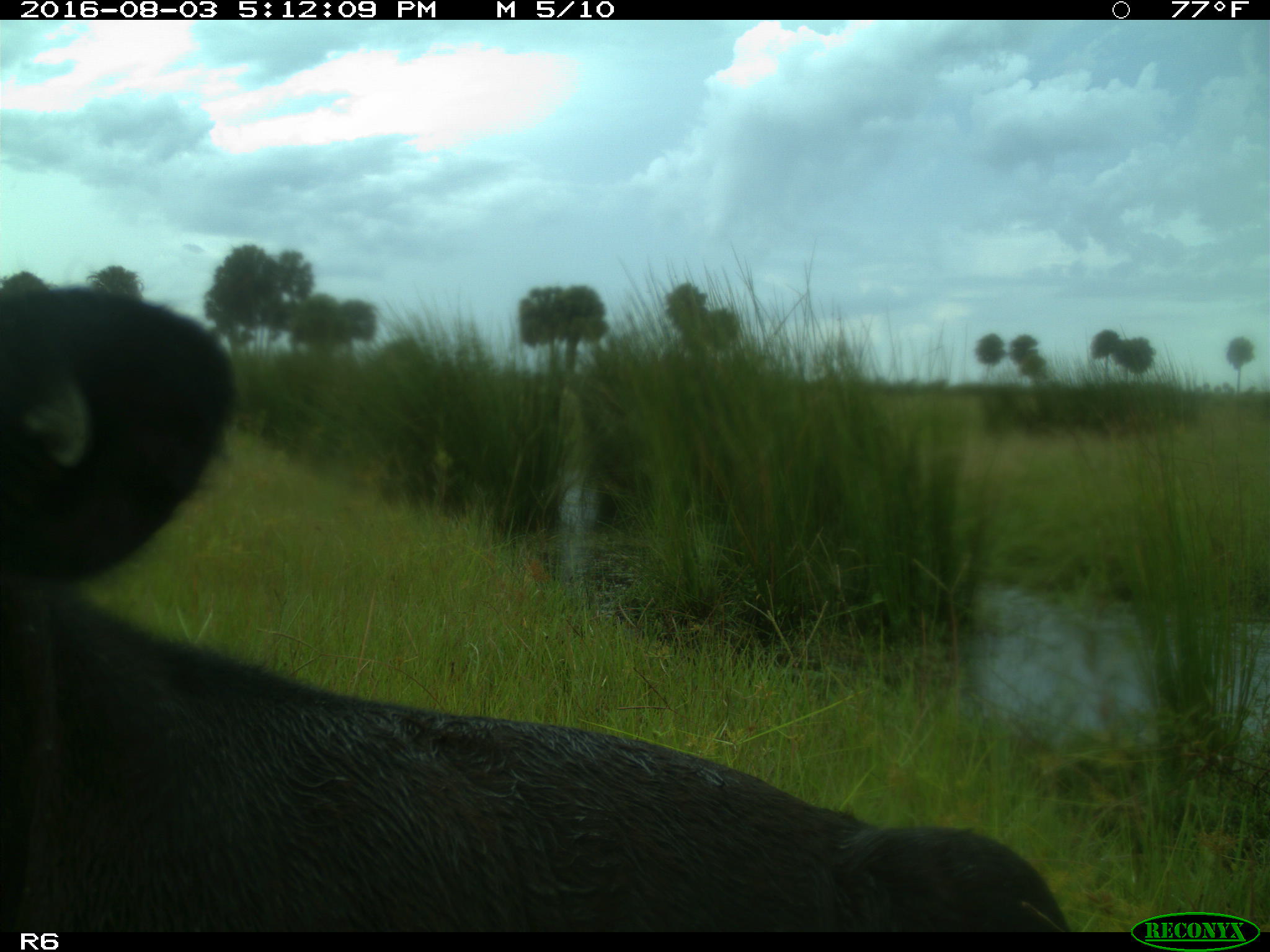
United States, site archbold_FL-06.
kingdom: Animalia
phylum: Chordata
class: Mammalia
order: Artiodactyla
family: Bovidae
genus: Bos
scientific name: Bos taurus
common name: domestic cow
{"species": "Bos taurus (domestic cow)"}